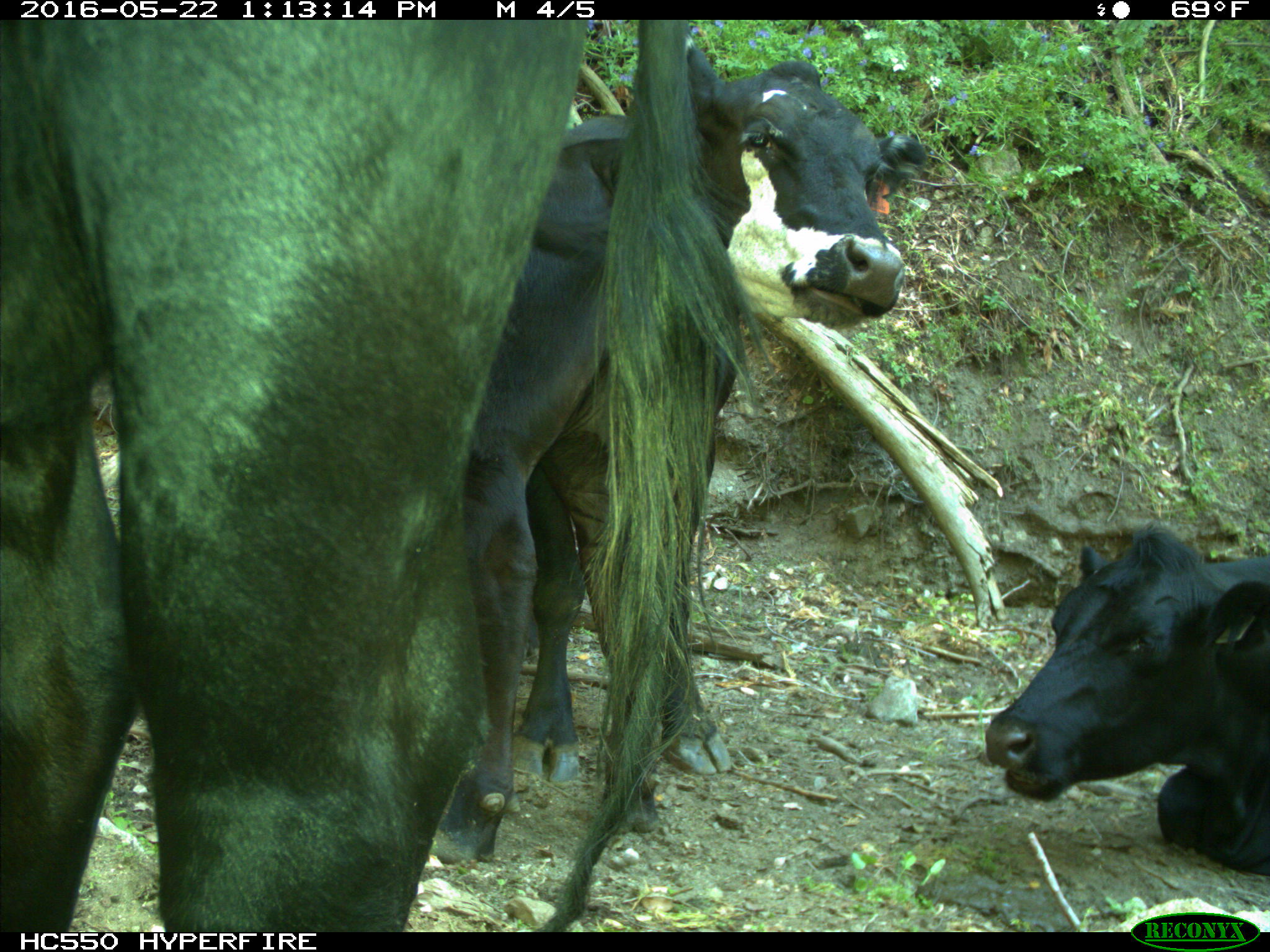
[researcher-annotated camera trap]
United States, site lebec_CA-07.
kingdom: Animalia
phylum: Chordata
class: Mammalia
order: Artiodactyla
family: Bovidae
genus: Bos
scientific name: Bos taurus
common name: domestic cow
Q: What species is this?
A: Bos taurus (domestic cow).